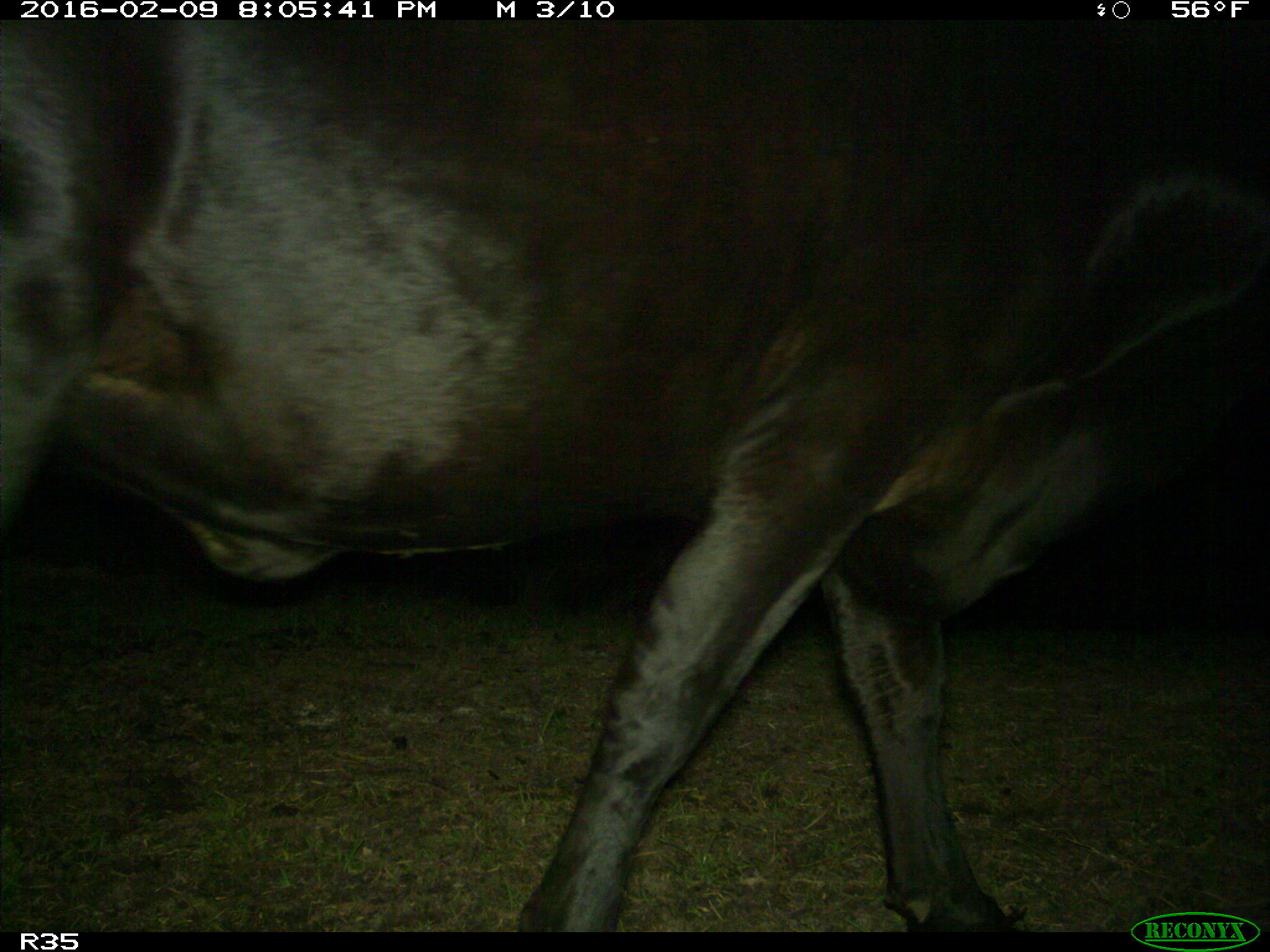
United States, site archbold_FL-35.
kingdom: Animalia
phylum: Chordata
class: Mammalia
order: Artiodactyla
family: Bovidae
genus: Bos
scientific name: Bos taurus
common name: domestic cow